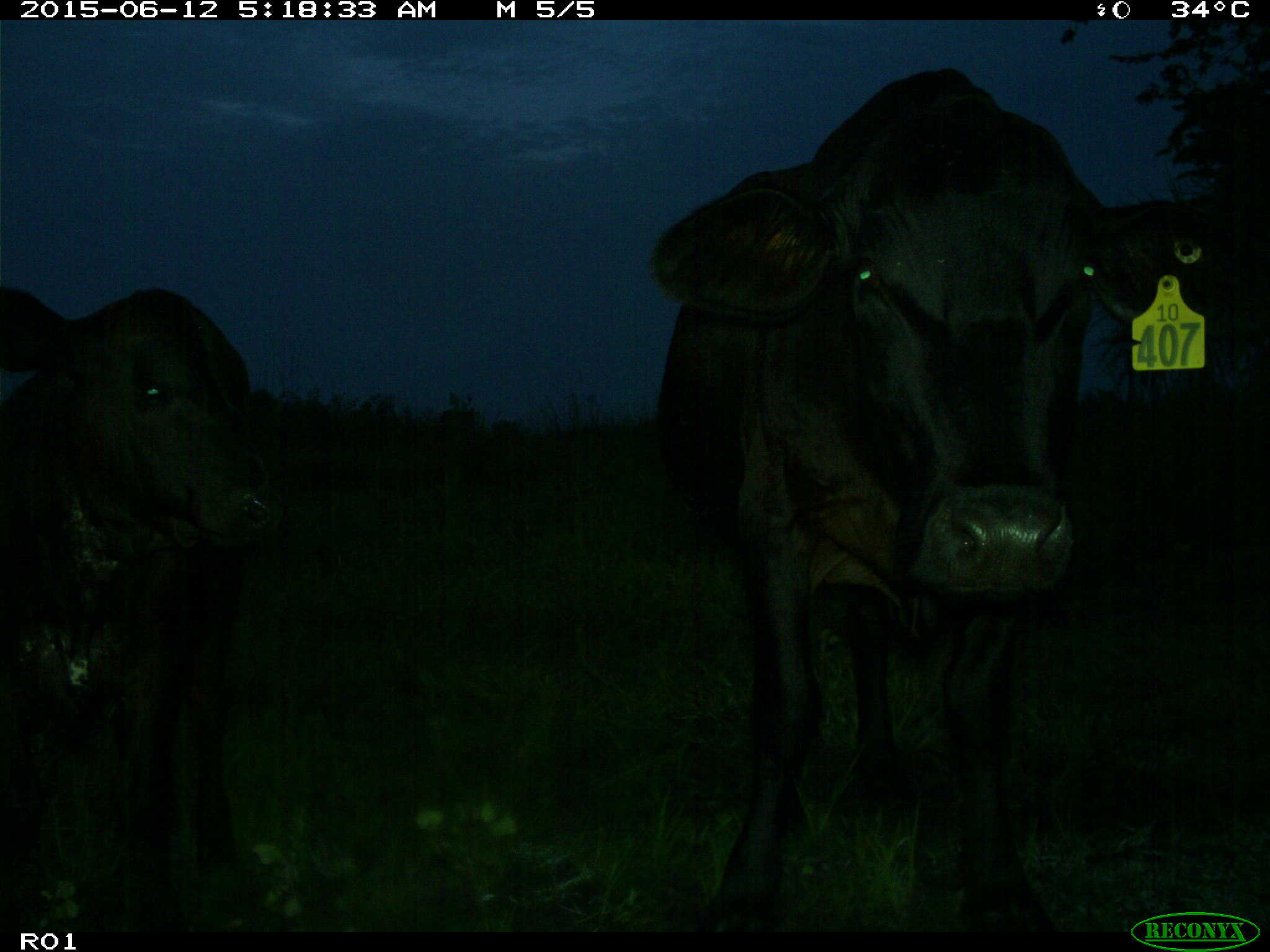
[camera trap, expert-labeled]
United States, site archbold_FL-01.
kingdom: Animalia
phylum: Chordata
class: Mammalia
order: Artiodactyla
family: Bovidae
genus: Bos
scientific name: Bos taurus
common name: domestic cow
Bos taurus (domestic cow).